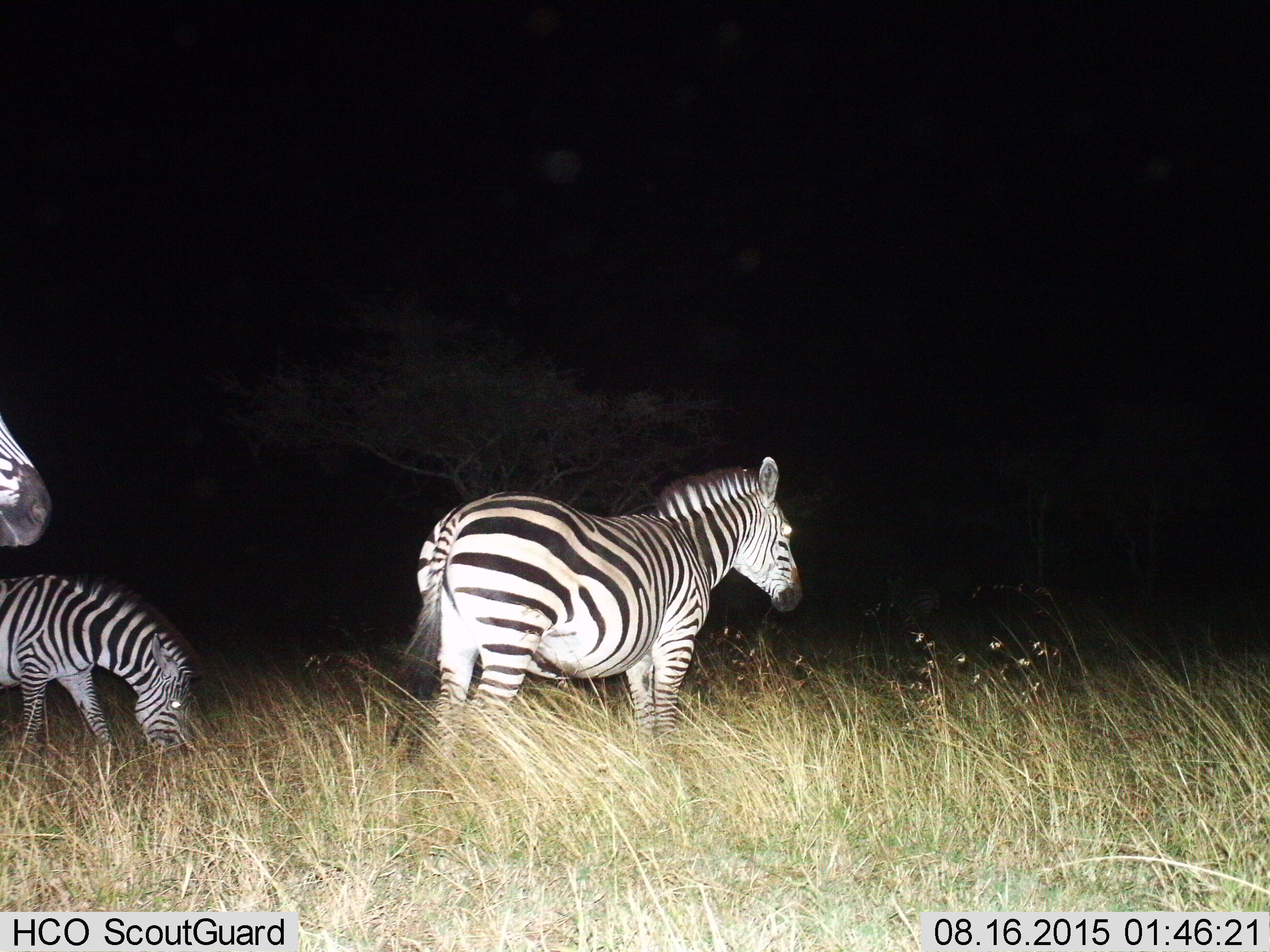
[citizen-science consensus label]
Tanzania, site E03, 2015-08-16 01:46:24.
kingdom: Animalia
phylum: Chordata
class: Mammalia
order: Perissodactyla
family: Equidae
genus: Equus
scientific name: Equus quagga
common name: plains zebra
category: zebra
Zebra (plains zebra) (Equus quagga), count 3. Behavior (volunteer vote fractions): standing 63%, resting 5%, moving 26%, interacting 0%. Young present (vote fraction): 16%. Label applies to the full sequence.